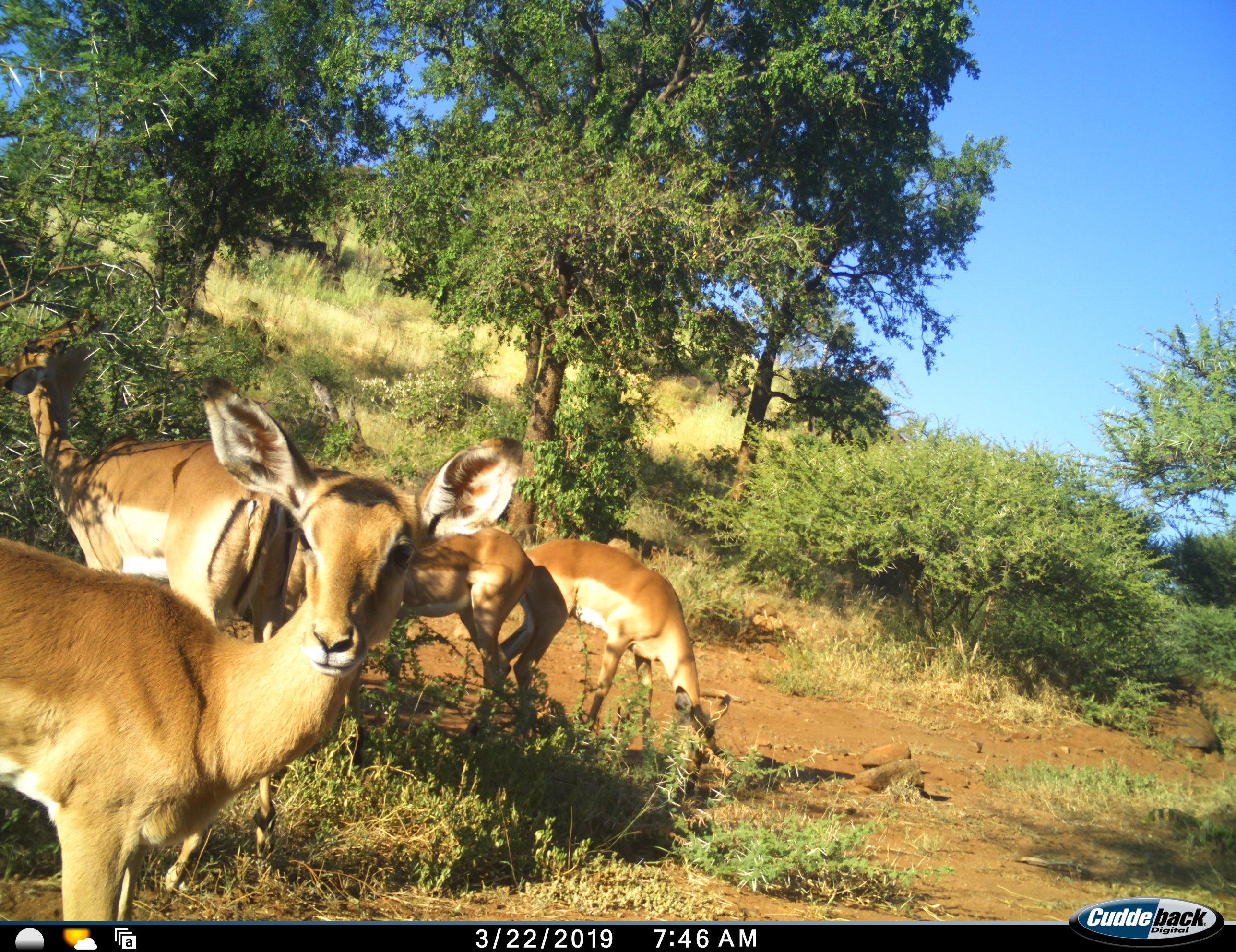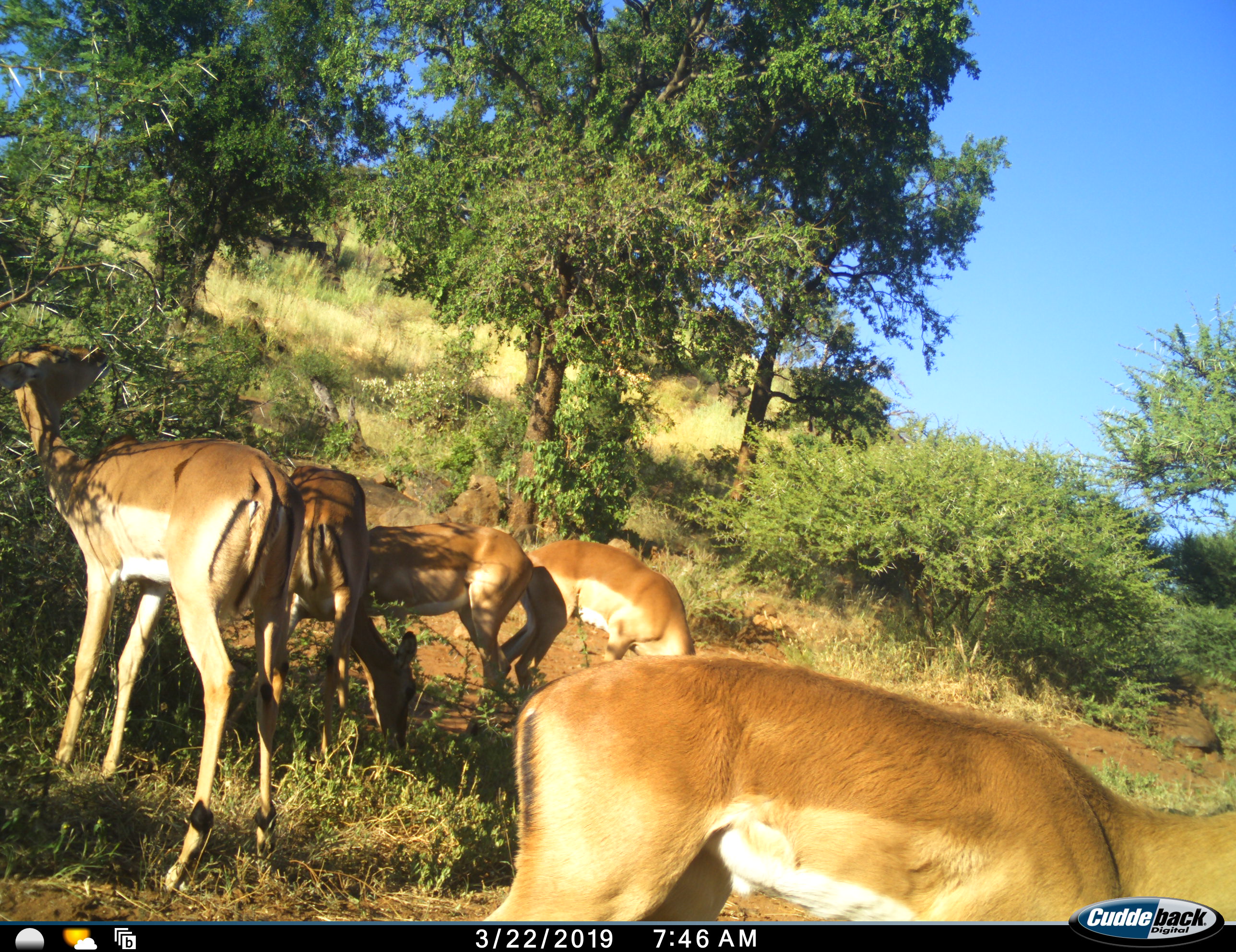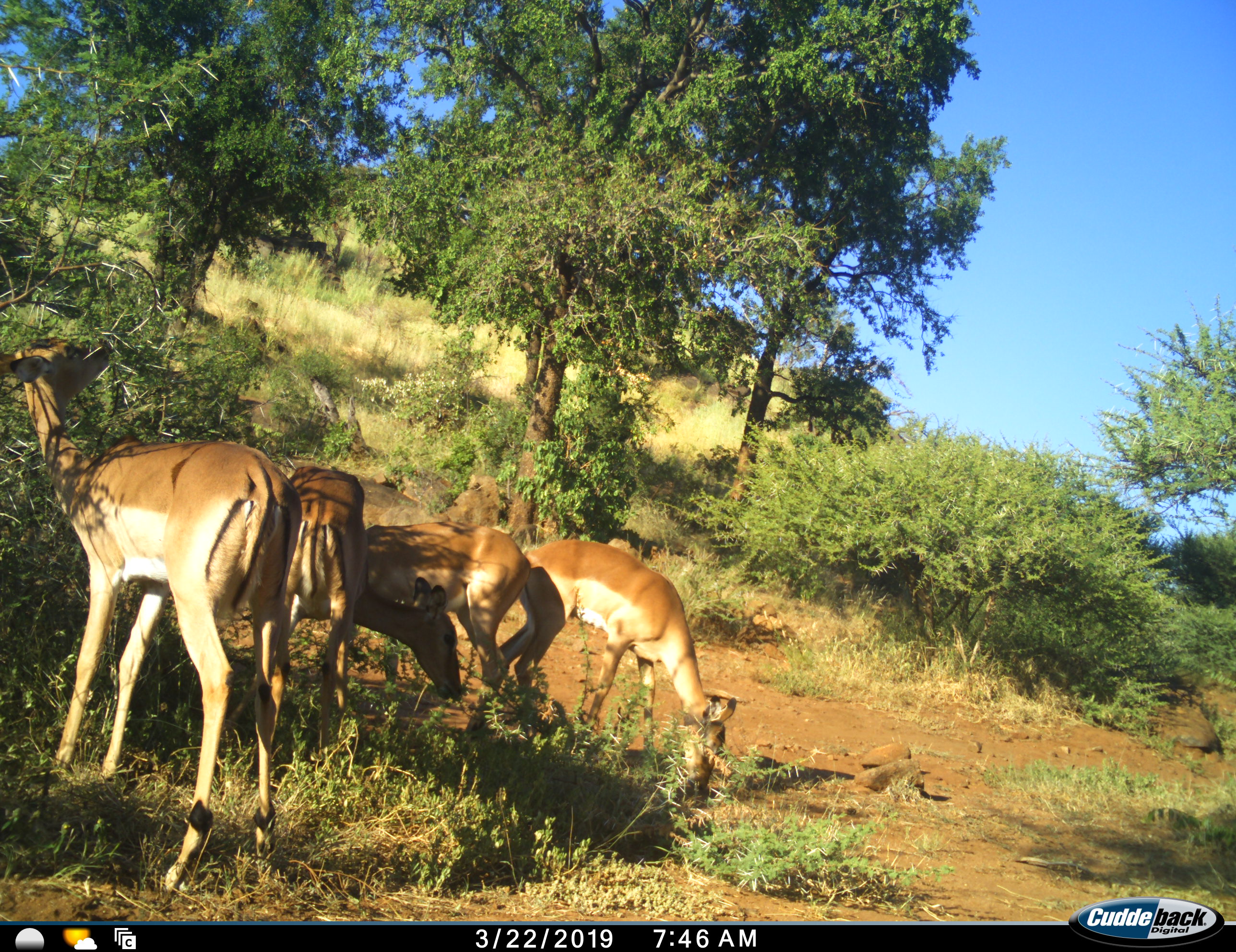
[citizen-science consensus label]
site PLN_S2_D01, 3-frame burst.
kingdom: Animalia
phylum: Chordata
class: Mammalia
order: Artiodactyla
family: Bovidae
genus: Aepyceros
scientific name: Aepyceros melampus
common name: impala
Impala (Aepyceros melampus), count 5. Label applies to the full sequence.